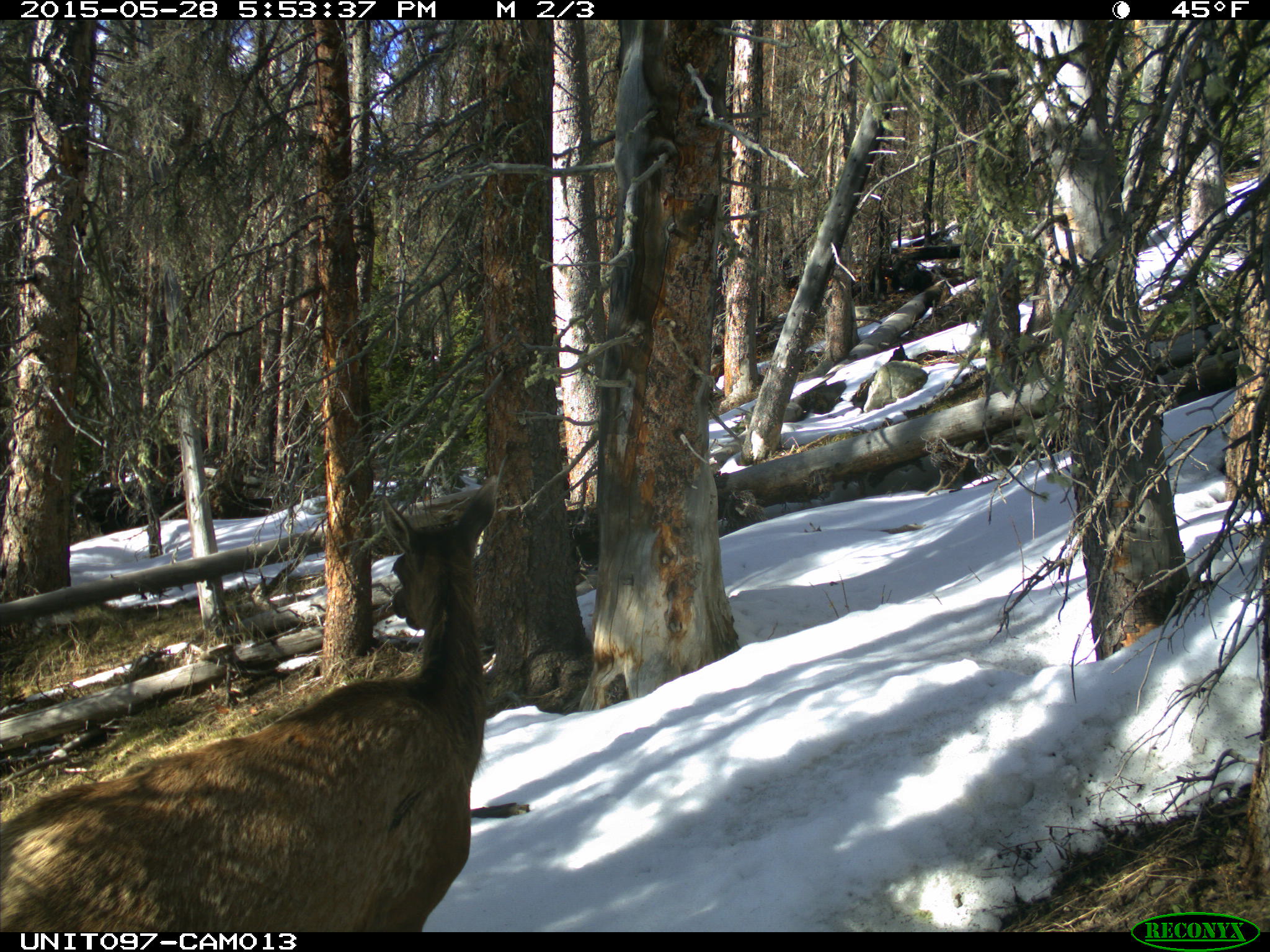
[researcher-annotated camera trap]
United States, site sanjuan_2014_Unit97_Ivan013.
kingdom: Animalia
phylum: Chordata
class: Mammalia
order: Artiodactyla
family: Cervidae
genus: Cervus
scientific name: Cervus elaphus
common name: red deer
Cervus elaphus (red deer).